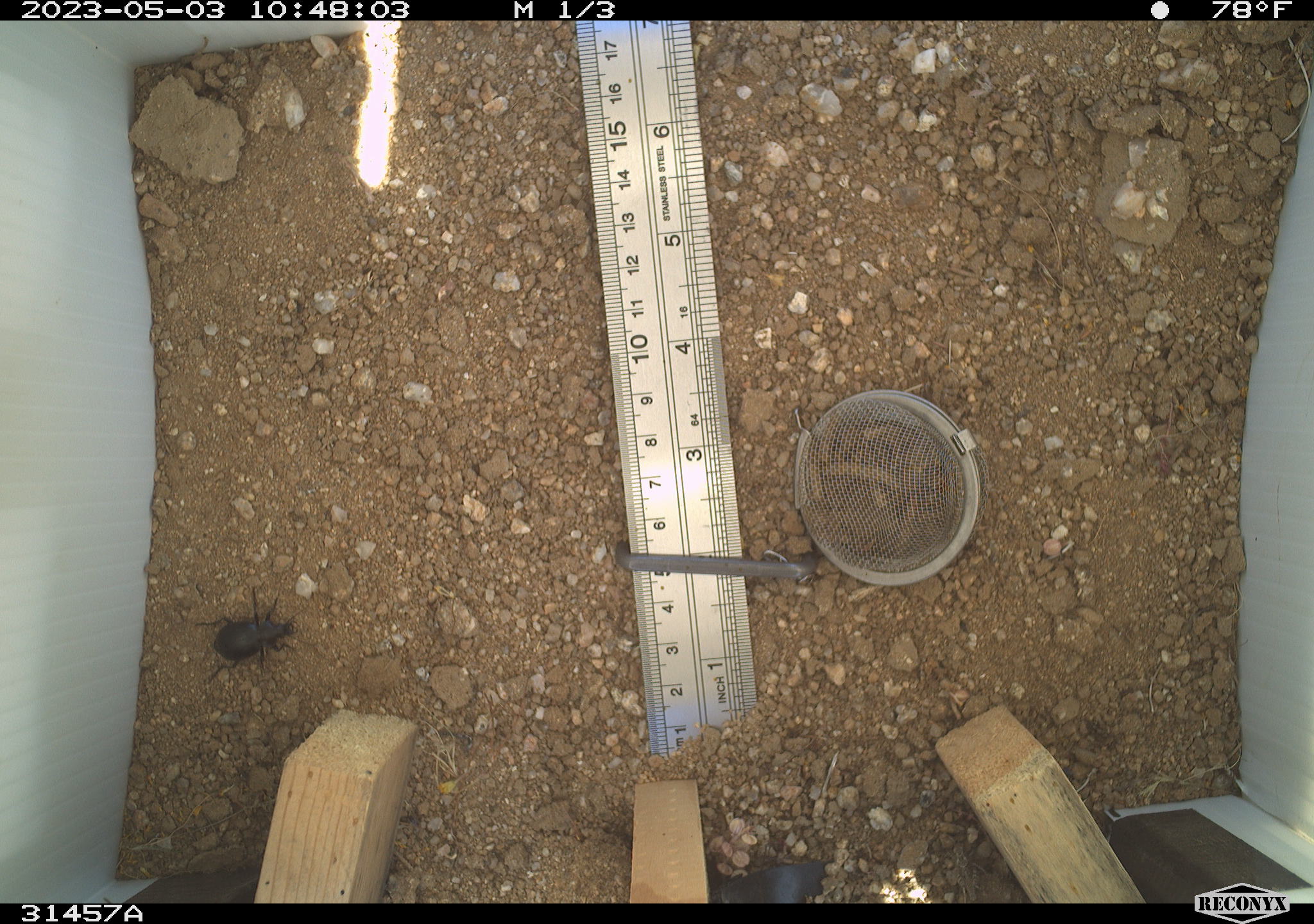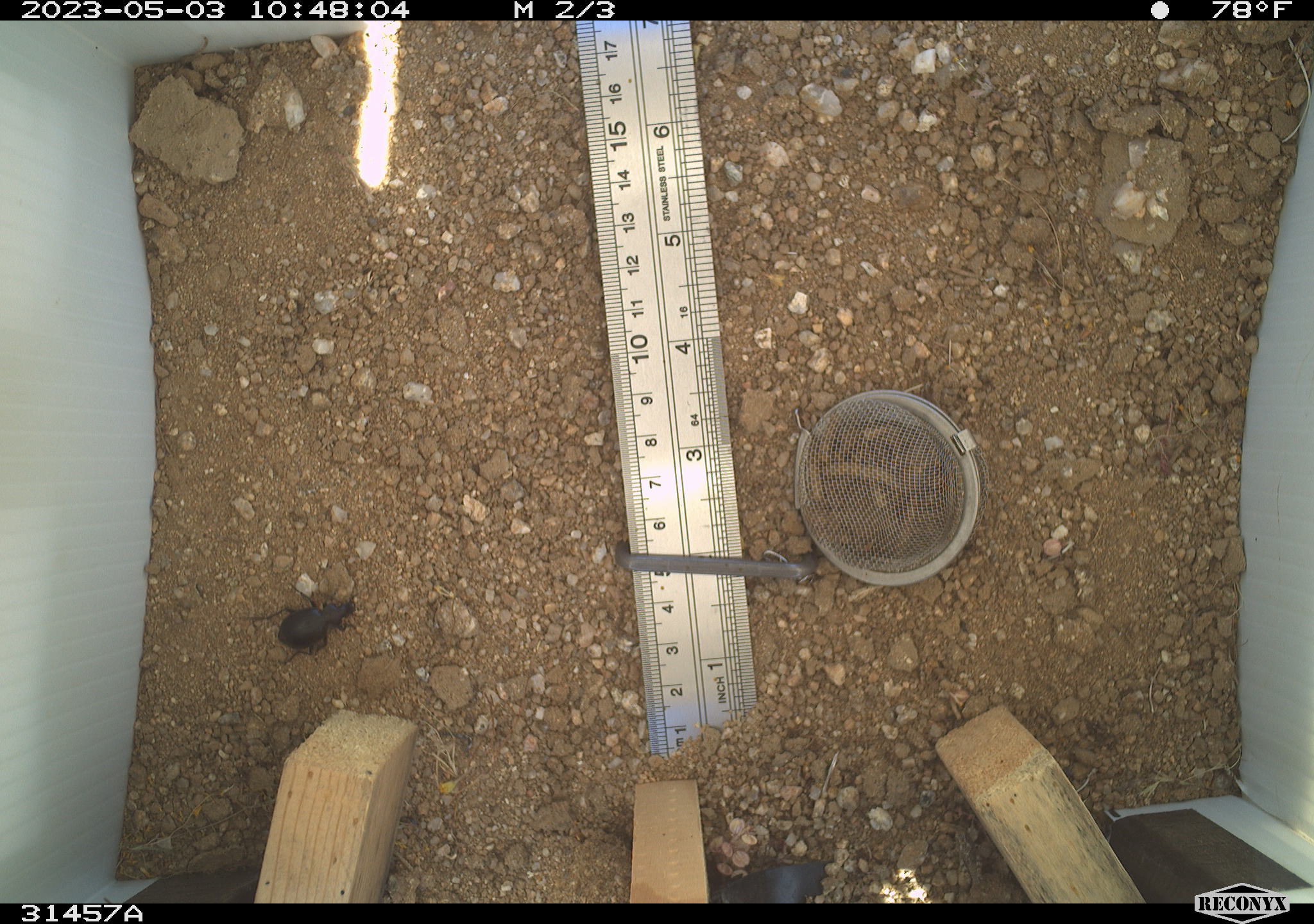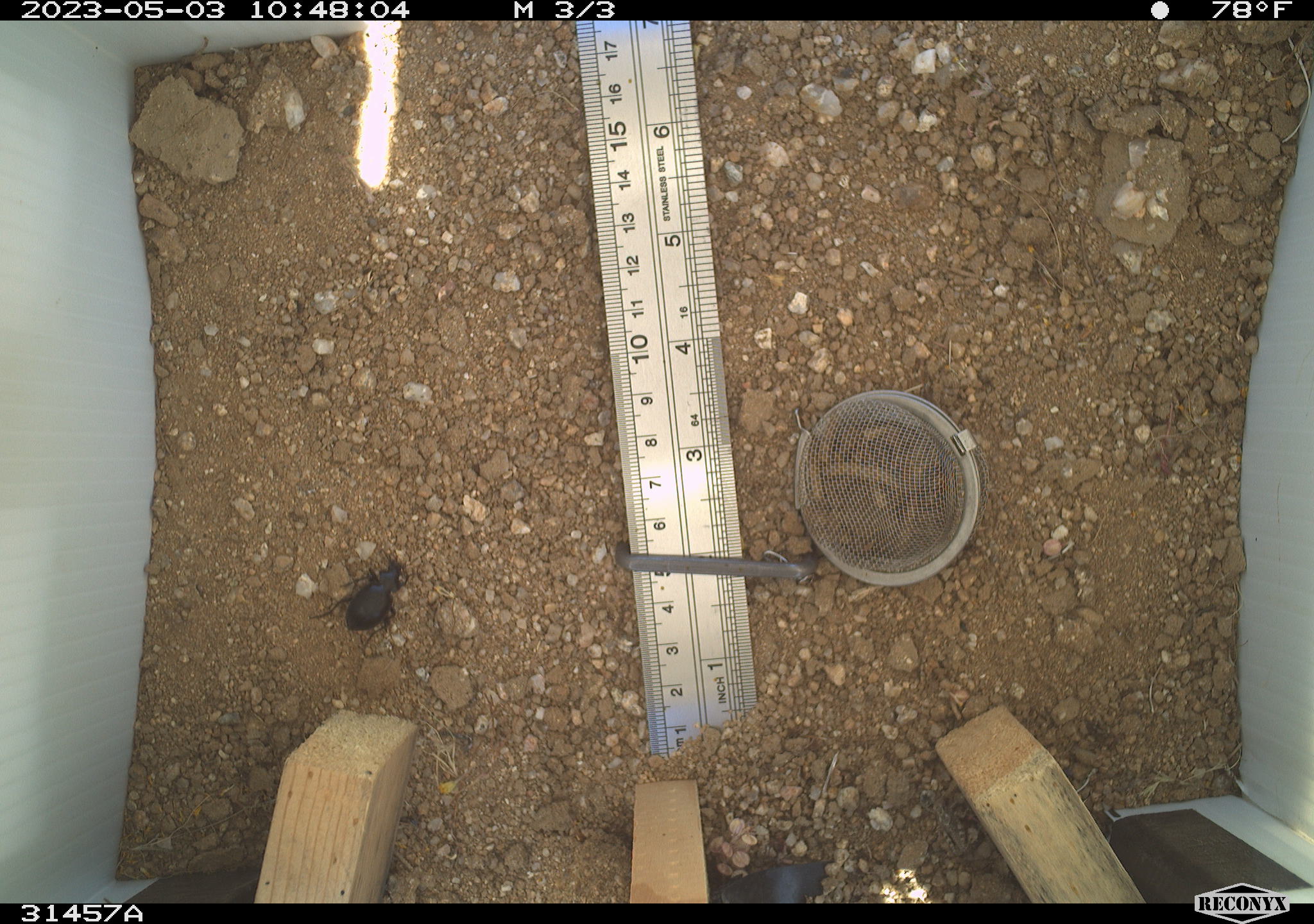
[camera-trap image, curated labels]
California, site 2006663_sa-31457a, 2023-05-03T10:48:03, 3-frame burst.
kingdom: Animalia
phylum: Arthropoda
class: Insecta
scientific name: Insecta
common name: insect